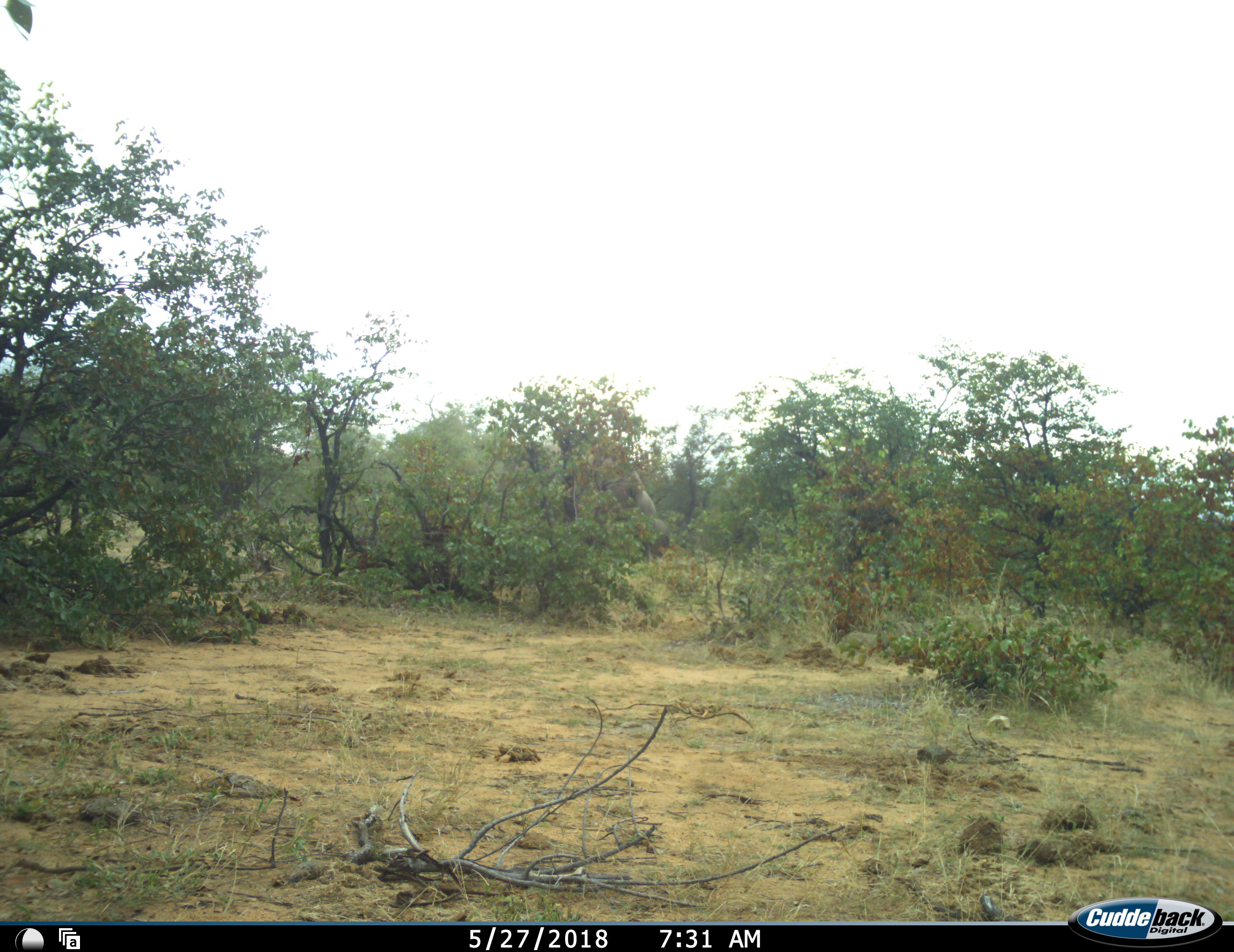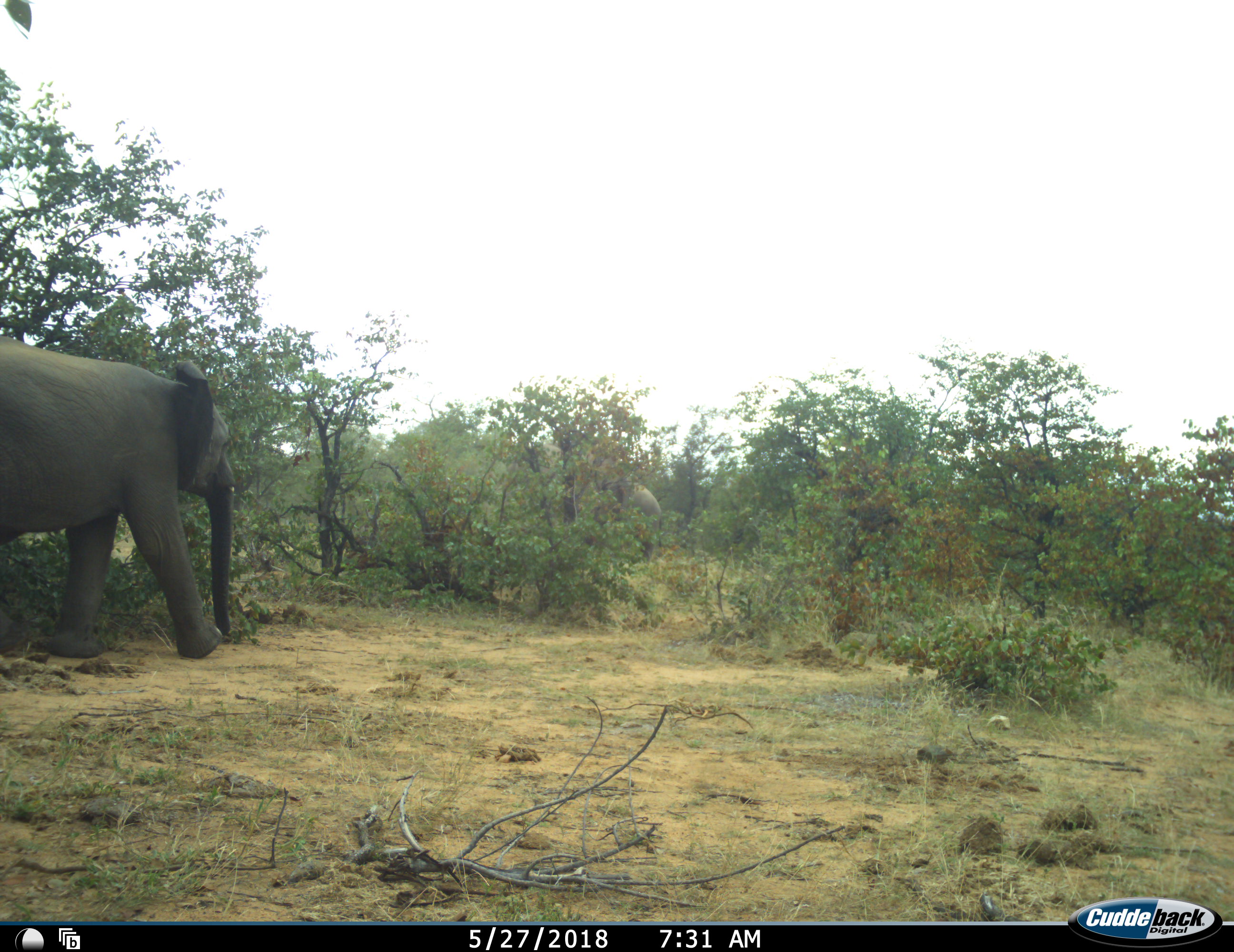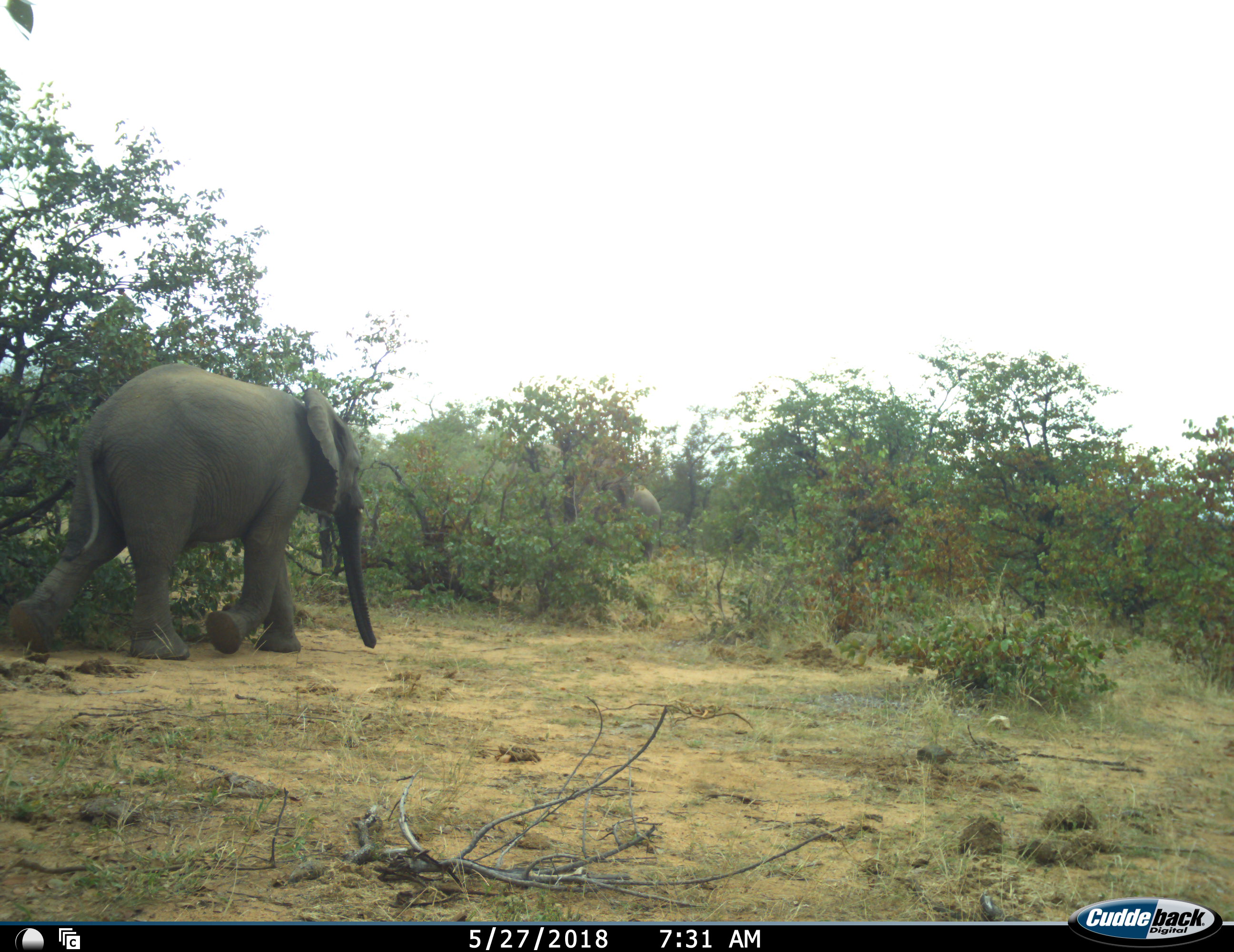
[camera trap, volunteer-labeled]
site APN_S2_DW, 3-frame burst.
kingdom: Animalia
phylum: Chordata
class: Mammalia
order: Proboscidea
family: Elephantidae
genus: Loxodonta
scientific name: Loxodonta africana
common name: african bush elephant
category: elephant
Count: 2.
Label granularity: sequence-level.